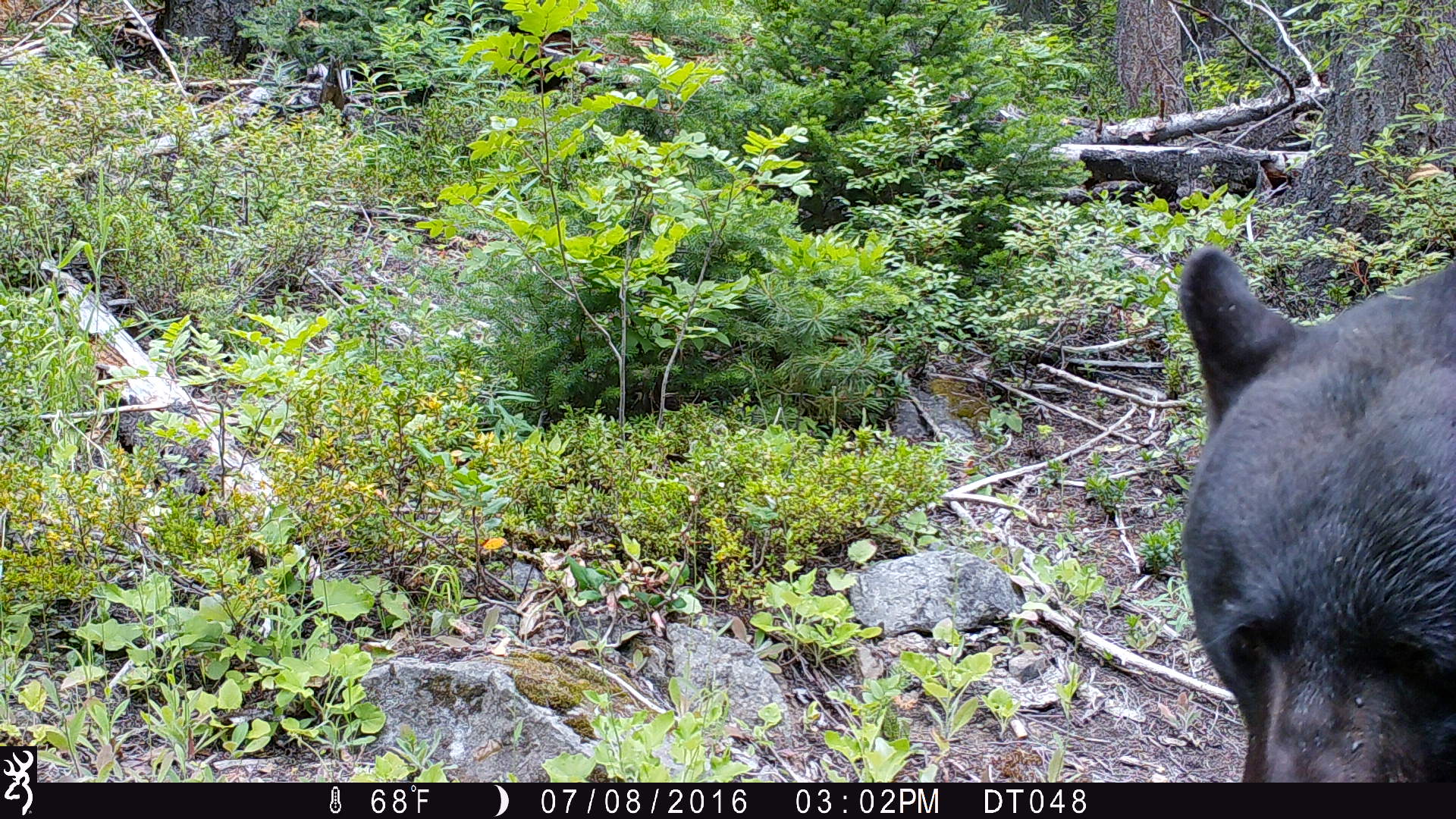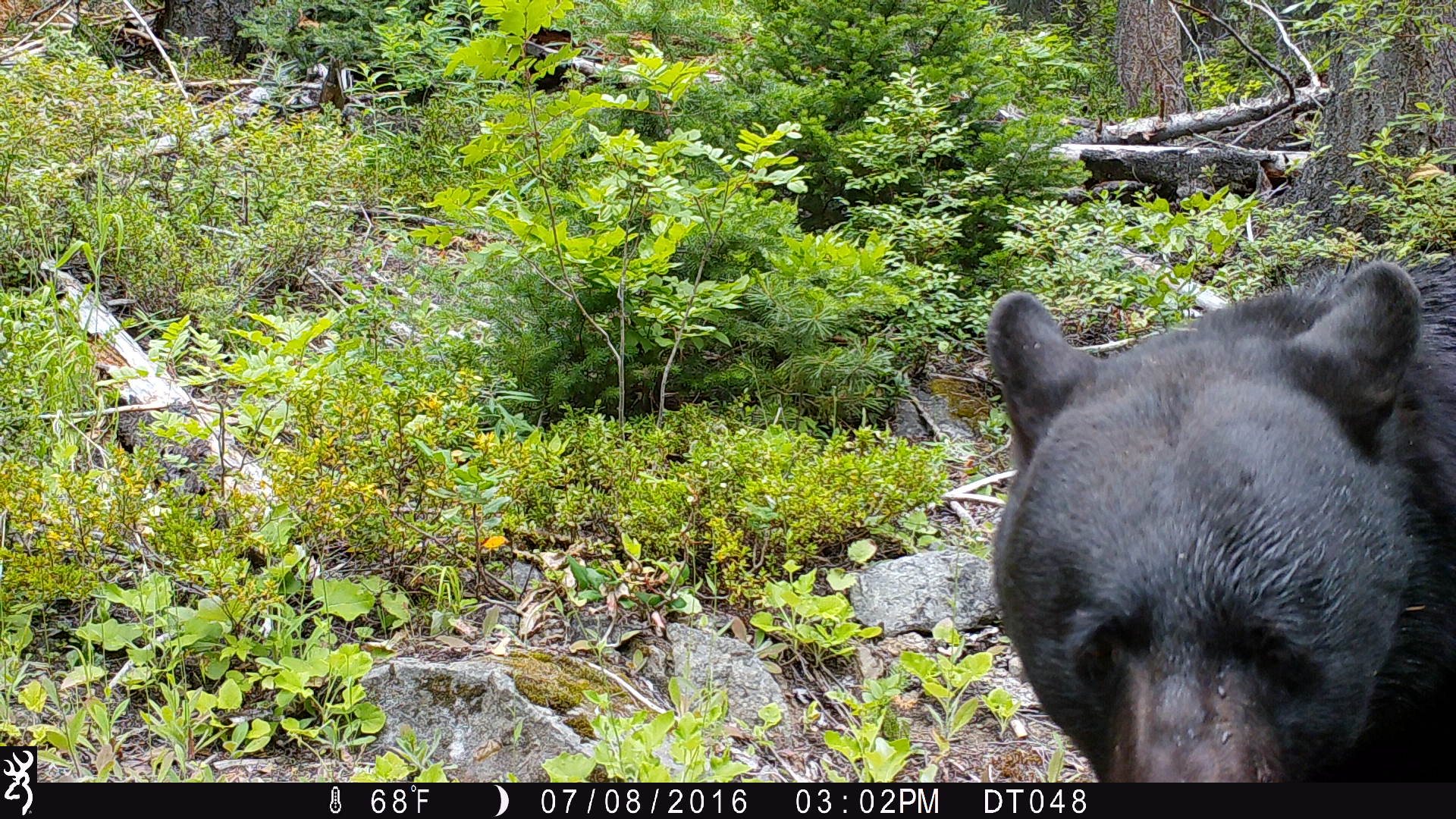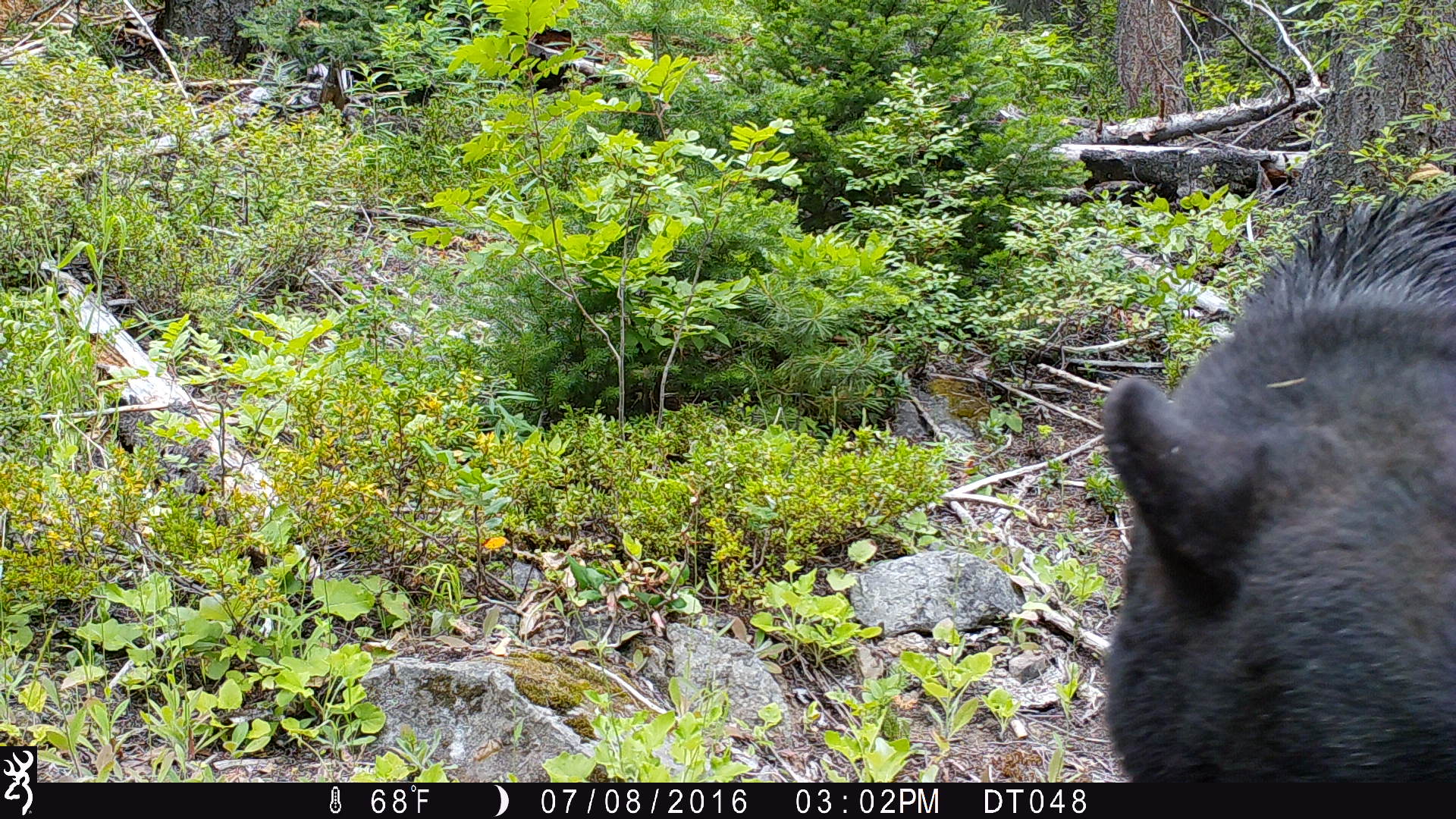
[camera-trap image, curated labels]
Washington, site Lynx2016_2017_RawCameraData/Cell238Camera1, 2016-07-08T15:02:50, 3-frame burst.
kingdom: Animalia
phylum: Chordata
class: Mammalia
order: Carnivora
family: Ursidae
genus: Ursus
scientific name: Ursus americanus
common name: american black bear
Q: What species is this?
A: Ursus americanus (american black bear).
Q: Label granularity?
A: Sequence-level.